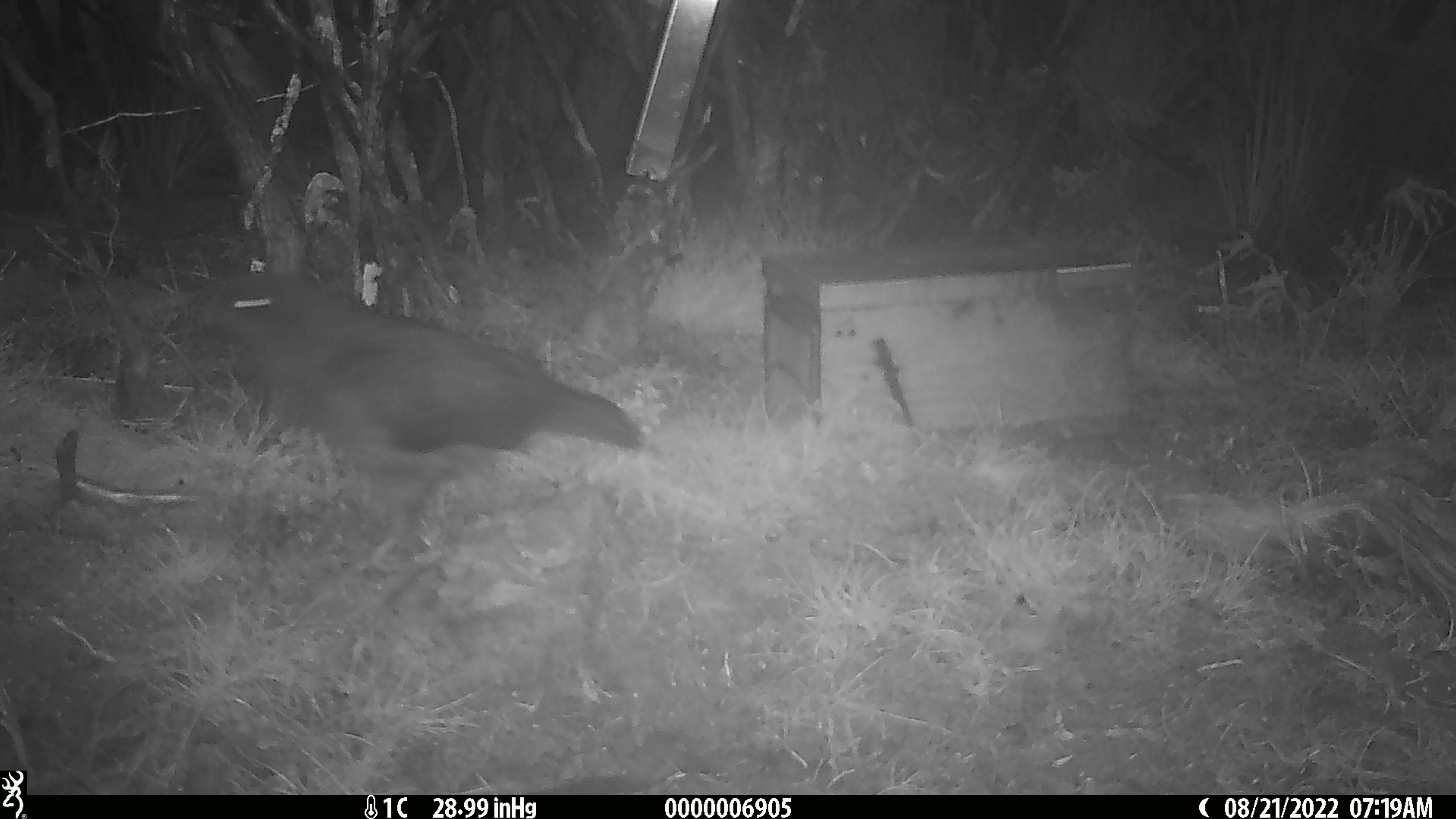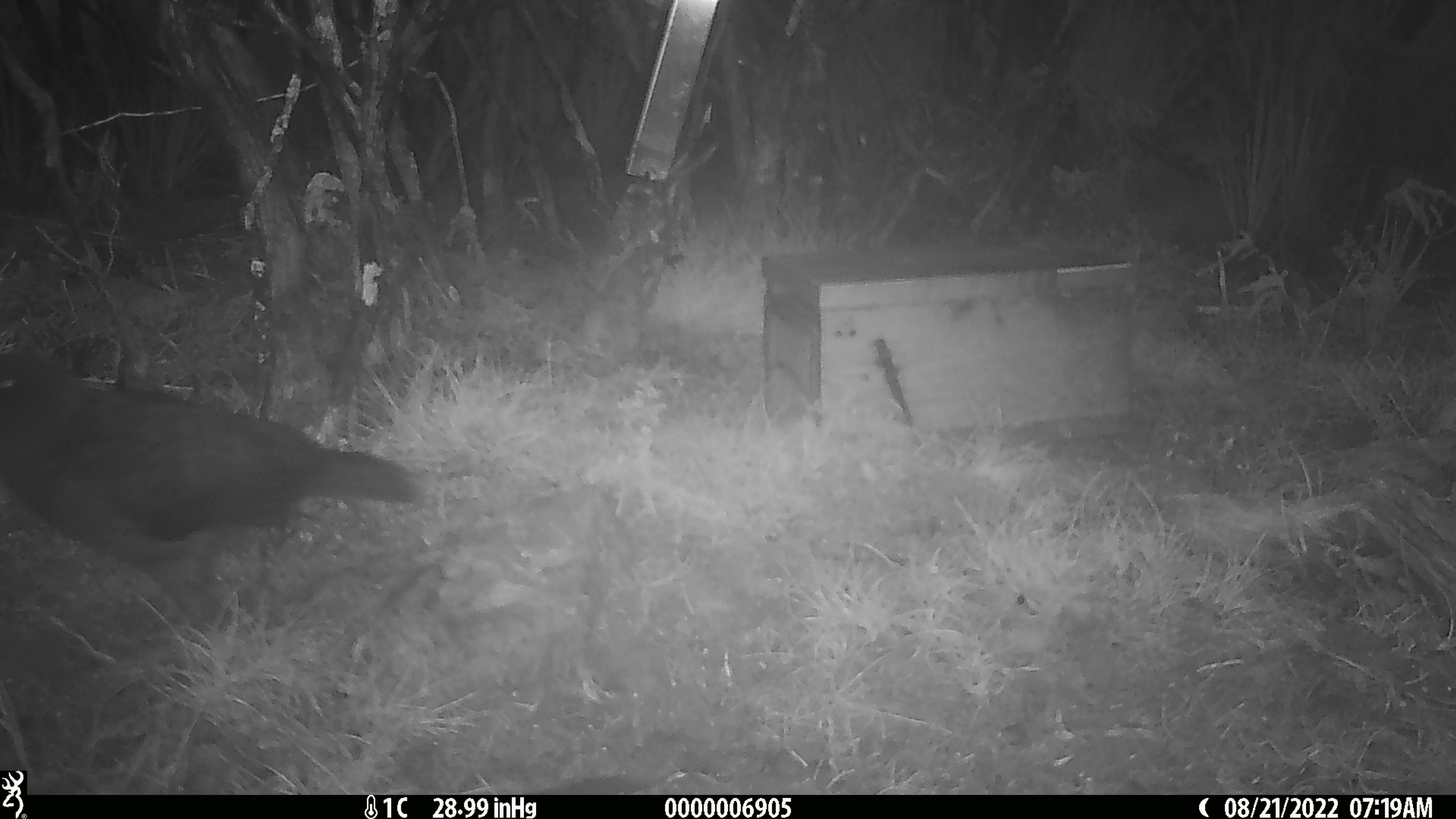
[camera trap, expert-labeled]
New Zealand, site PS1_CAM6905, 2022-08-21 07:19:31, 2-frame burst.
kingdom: Animalia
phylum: Chordata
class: Aves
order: Psittaciformes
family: Strigopidae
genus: Nestor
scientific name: Nestor notabilis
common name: kea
Kea (Nestor notabilis).